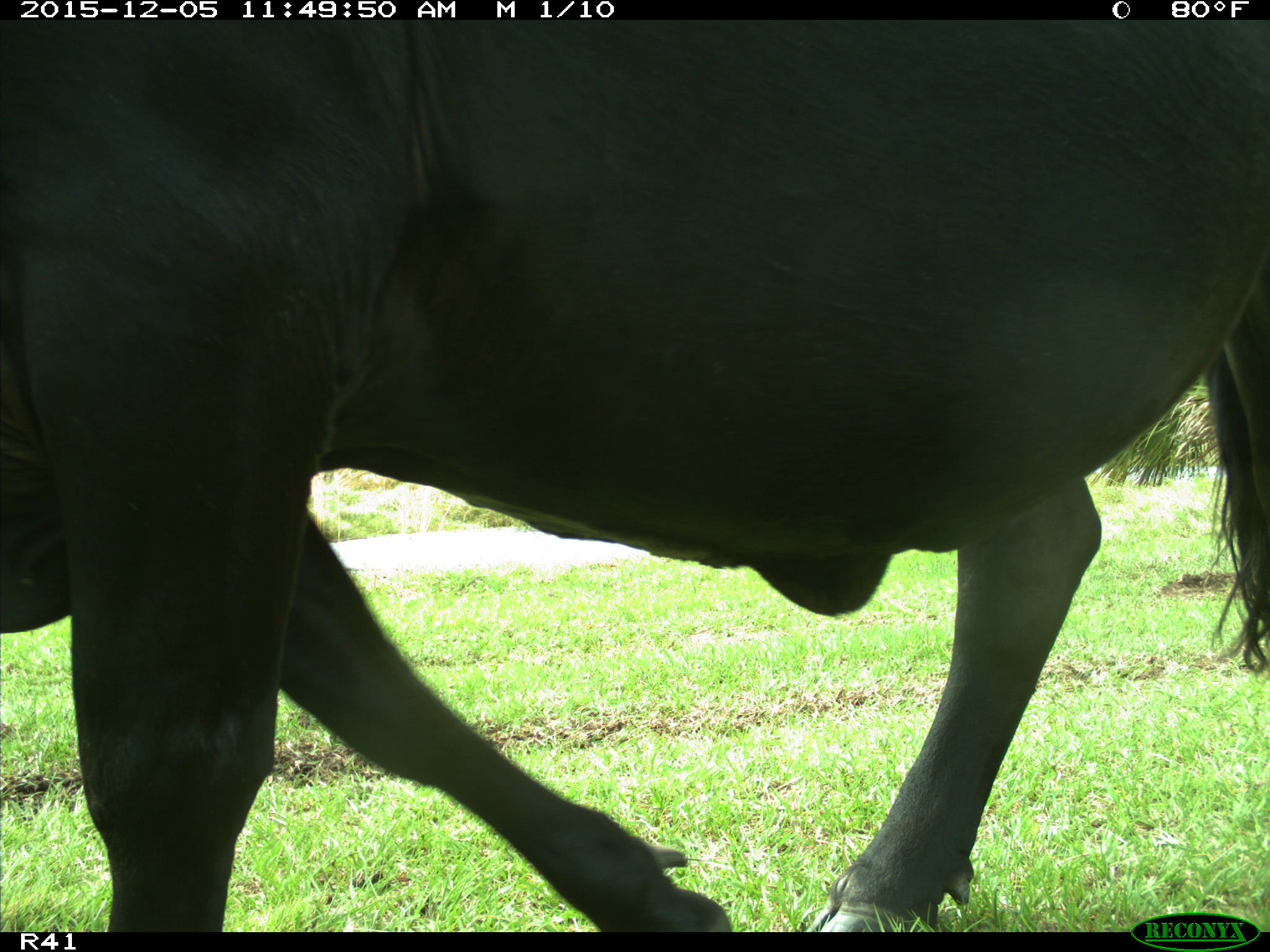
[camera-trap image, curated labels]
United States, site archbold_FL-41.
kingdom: Animalia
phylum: Chordata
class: Mammalia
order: Artiodactyla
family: Bovidae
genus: Bos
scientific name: Bos taurus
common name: domestic cow